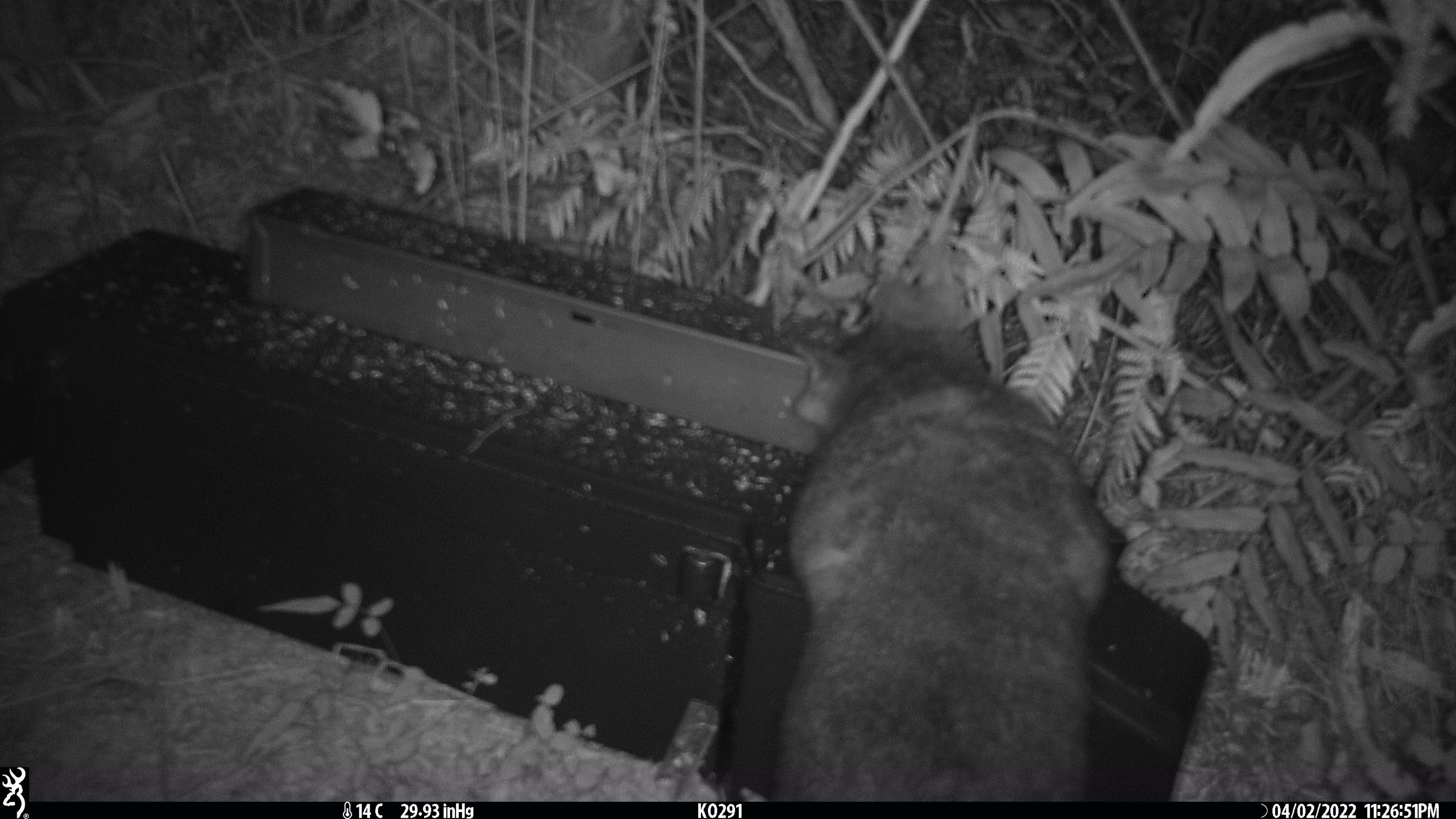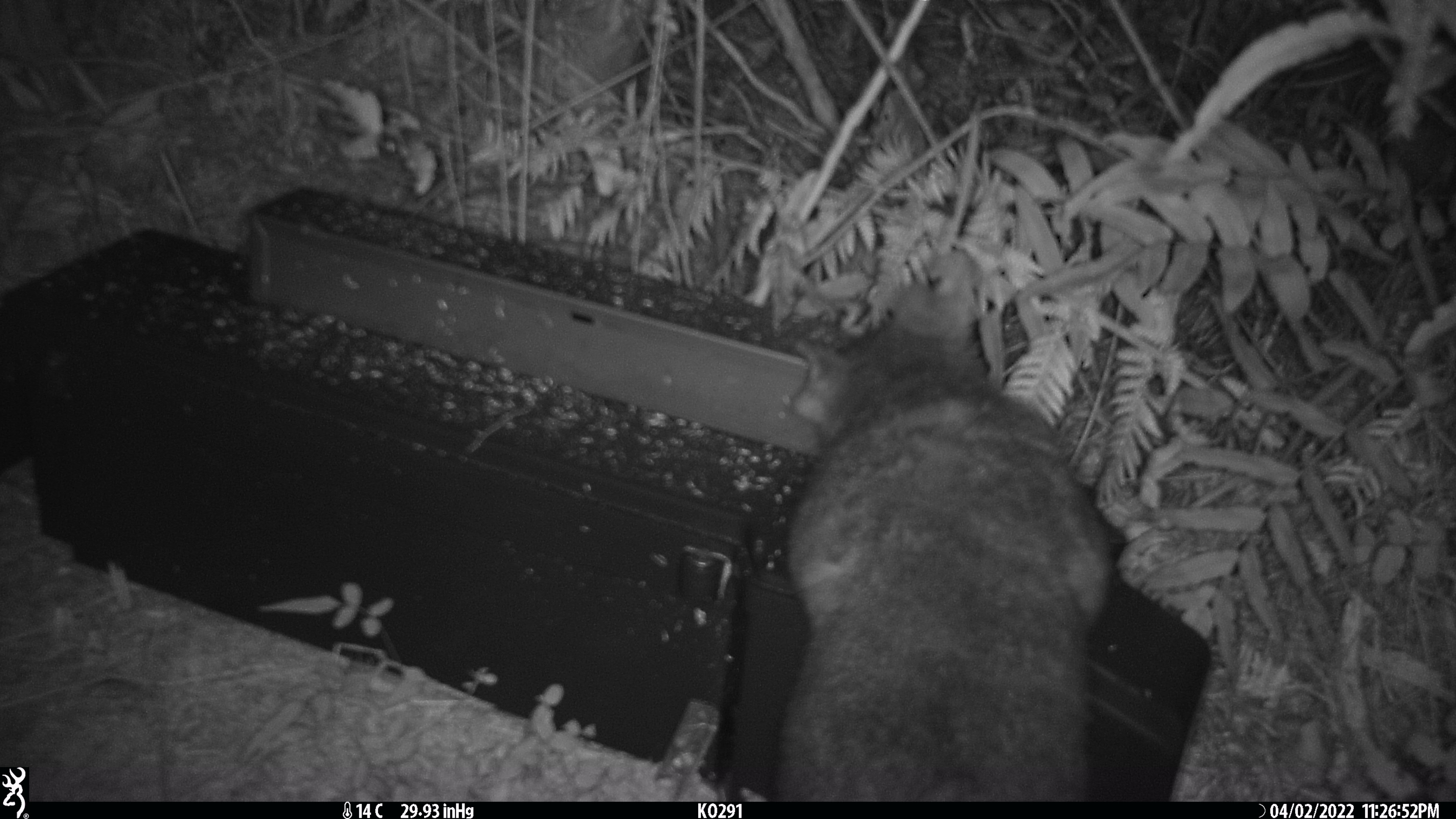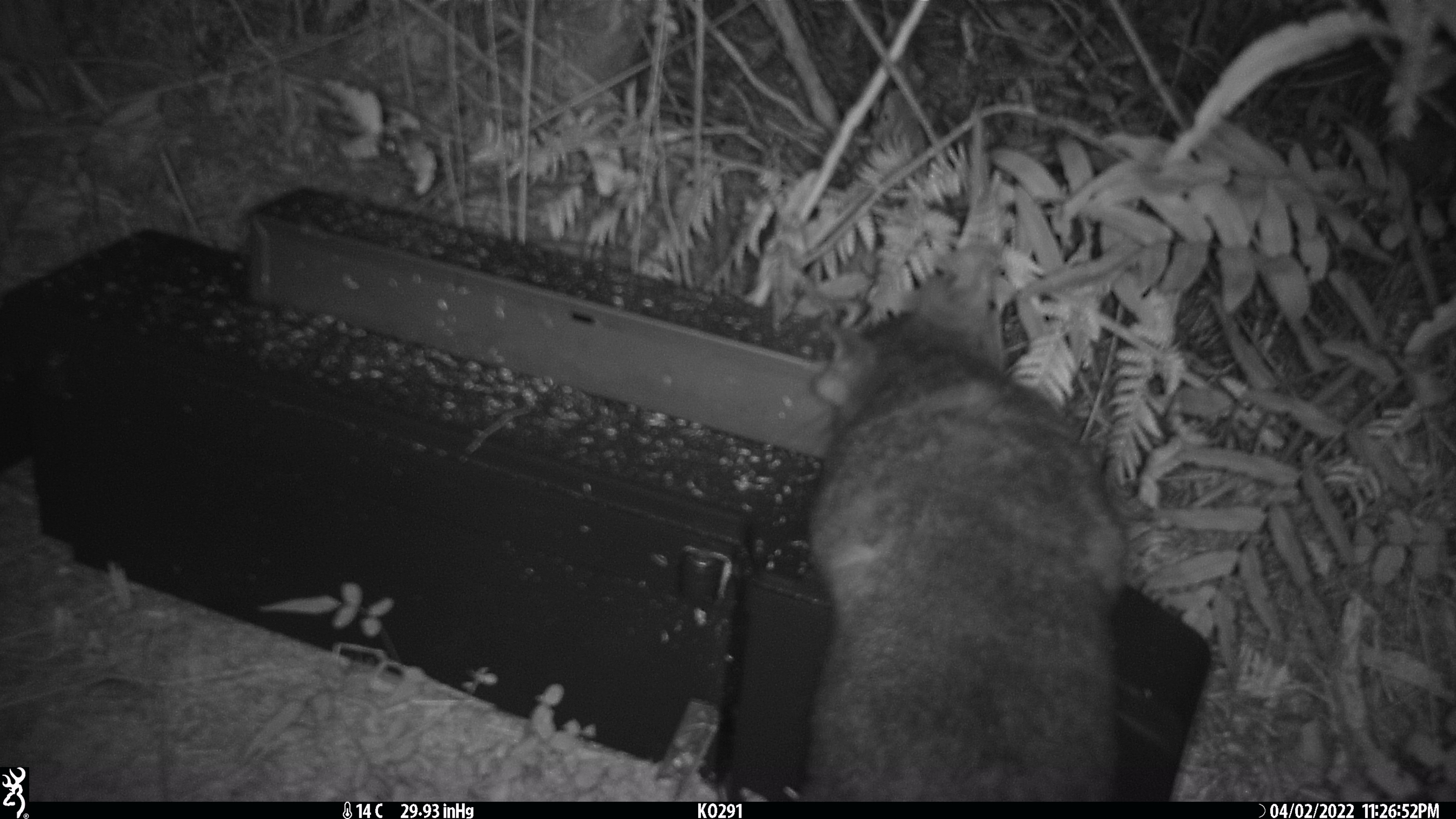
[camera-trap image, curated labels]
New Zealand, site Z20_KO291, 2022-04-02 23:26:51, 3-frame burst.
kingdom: Animalia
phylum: Chordata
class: Mammalia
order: Diprotodontia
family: Phalangeridae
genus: Trichosurus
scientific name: Trichosurus vulpecula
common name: common brushtail possum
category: possum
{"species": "possum (common brushtail possum) (Trichosurus vulpecula)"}